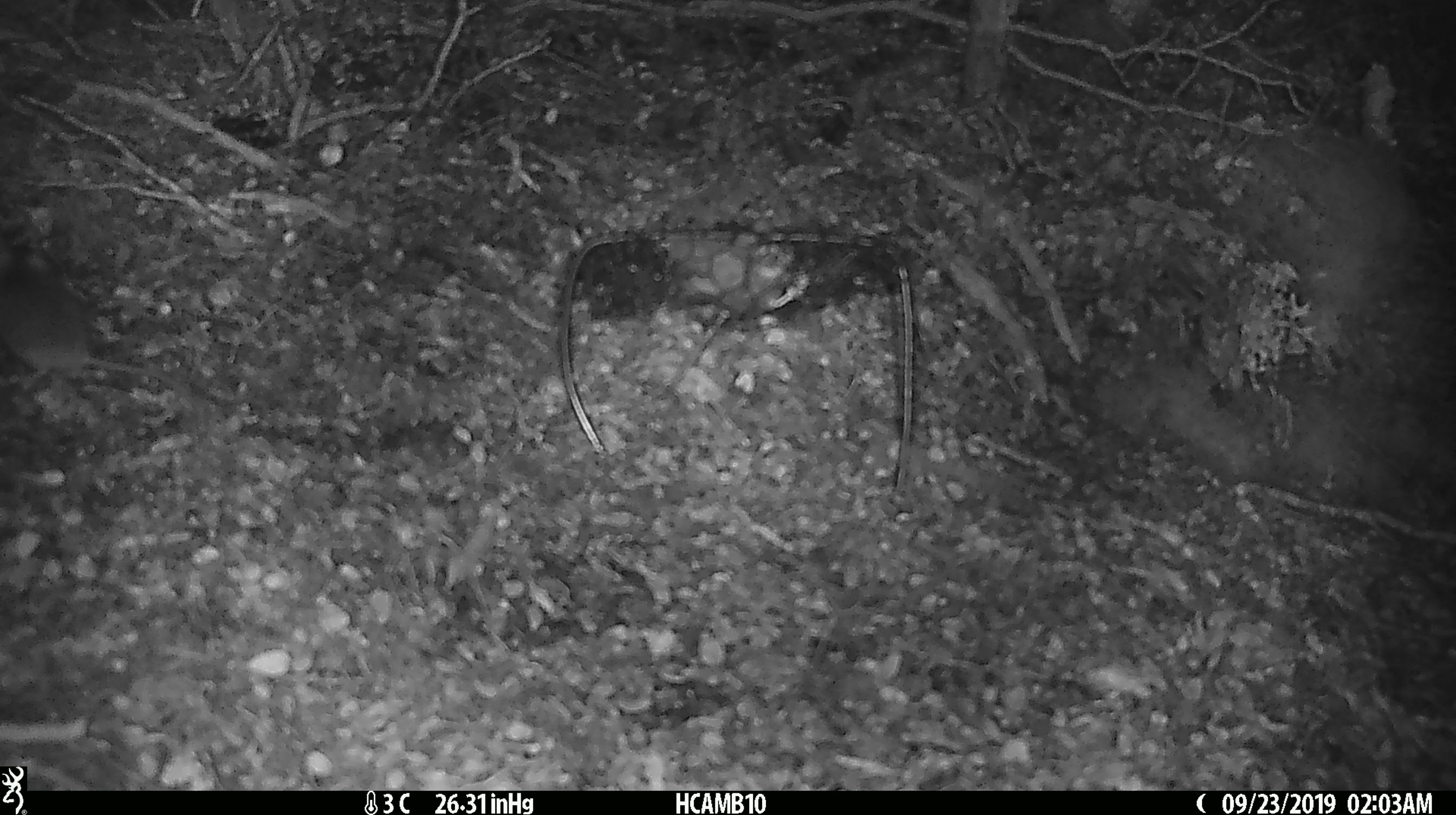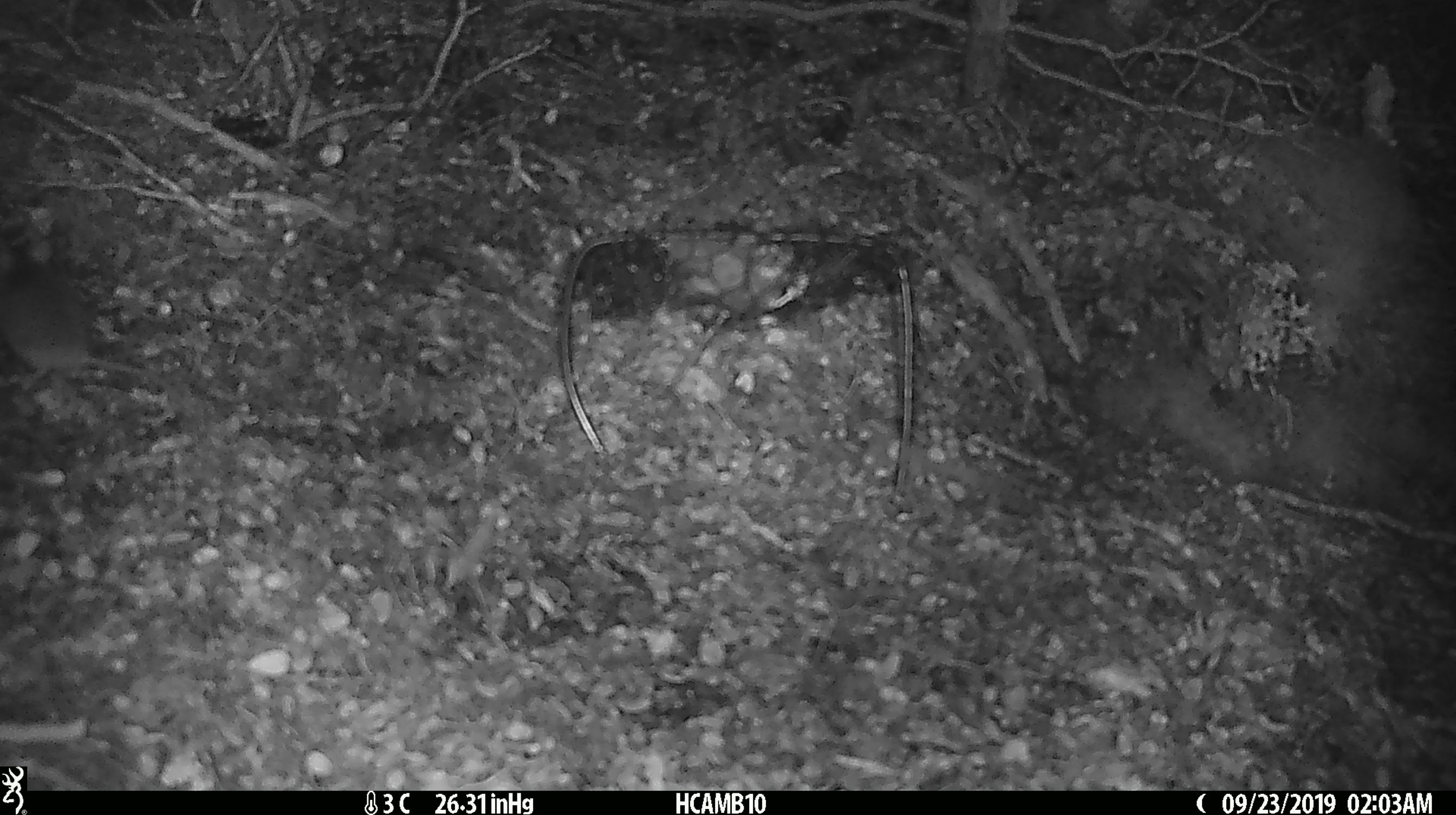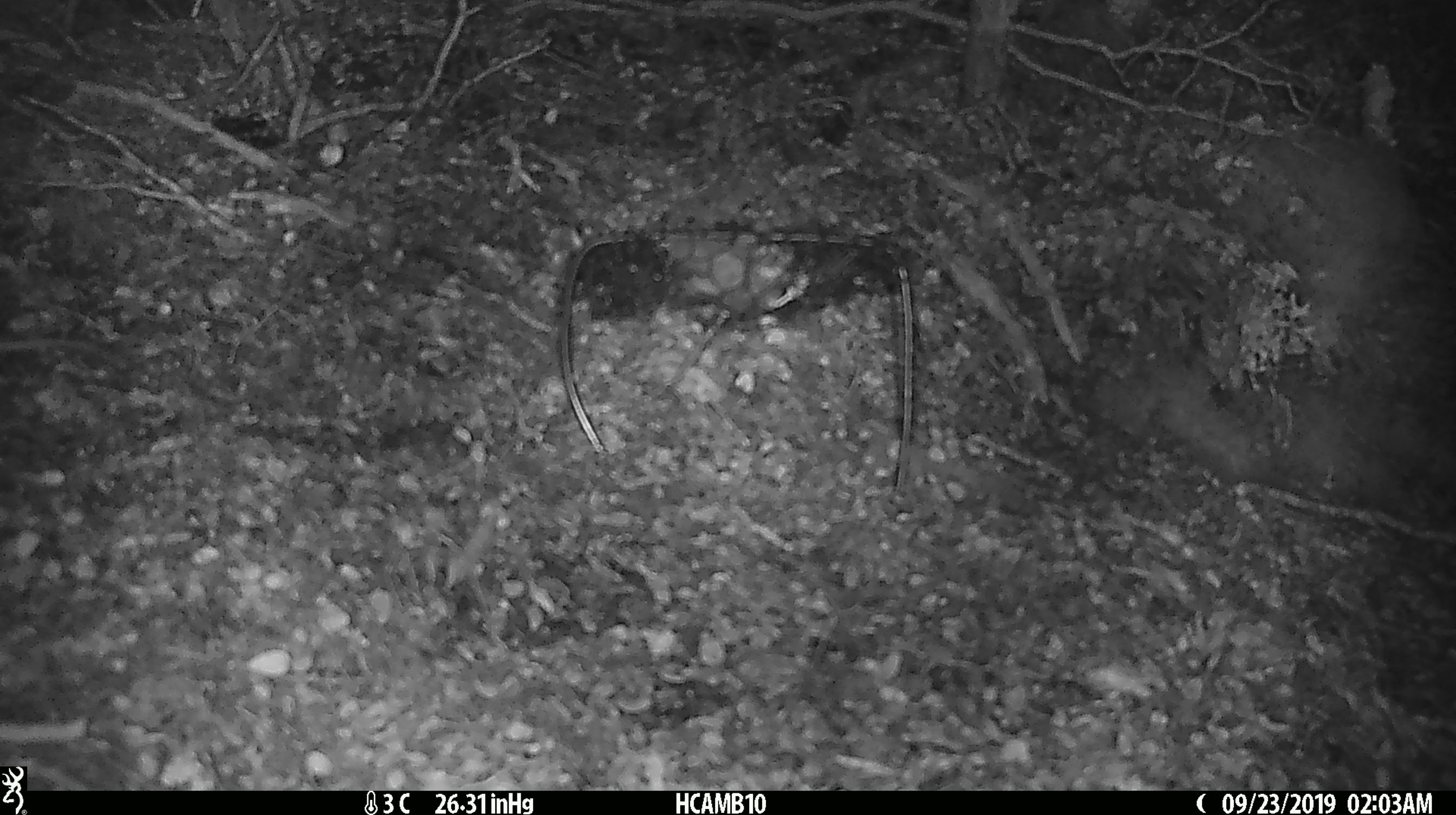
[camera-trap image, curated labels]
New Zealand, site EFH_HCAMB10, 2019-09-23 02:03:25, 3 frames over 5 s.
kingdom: Animalia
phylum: Chordata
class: Mammalia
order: Rodentia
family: Muridae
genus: Mus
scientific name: Mus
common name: mouse